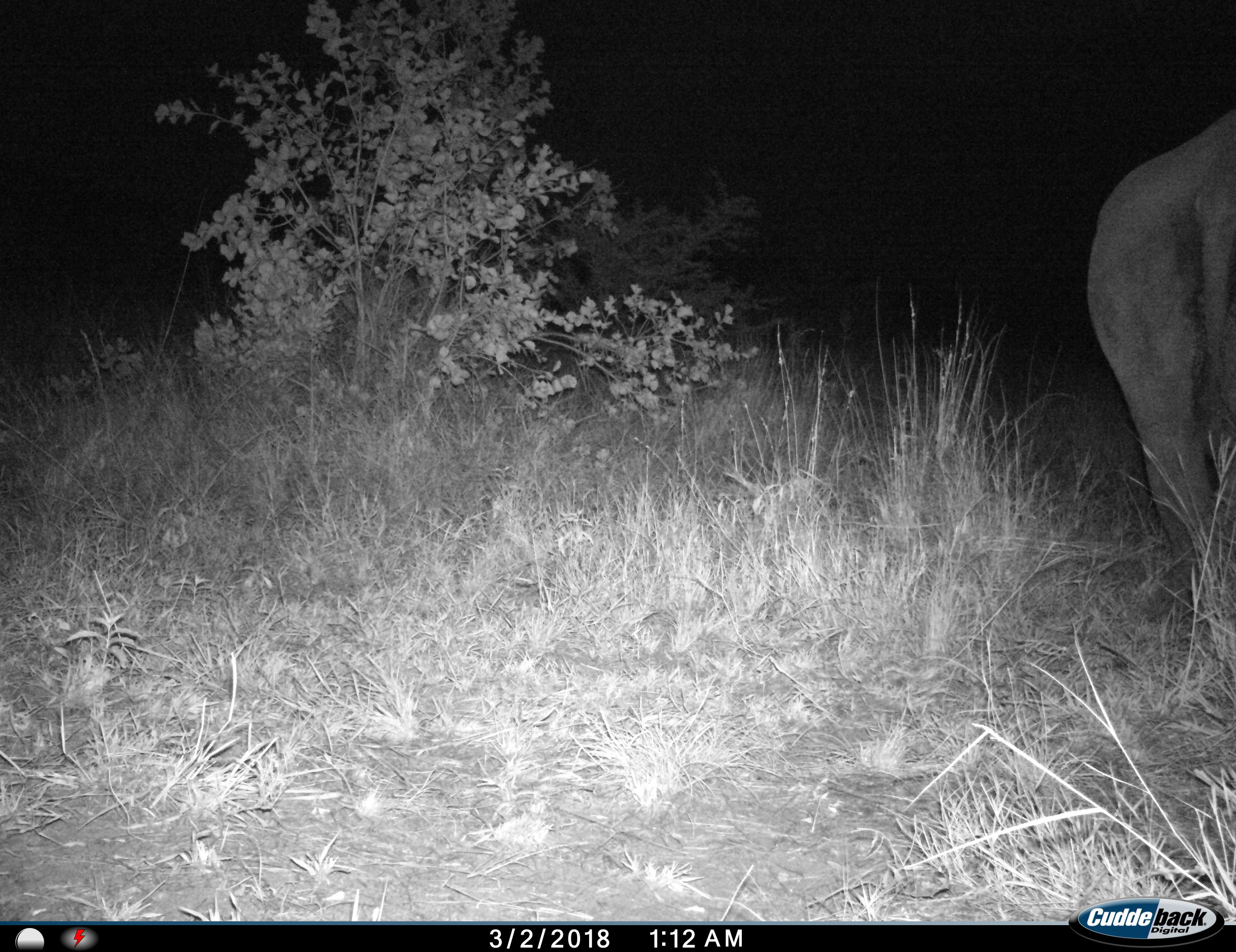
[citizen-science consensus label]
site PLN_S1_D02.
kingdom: Animalia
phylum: Chordata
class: Mammalia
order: Proboscidea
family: Elephantidae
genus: Loxodonta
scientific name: Loxodonta africana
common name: african bush elephant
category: elephant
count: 1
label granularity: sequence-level